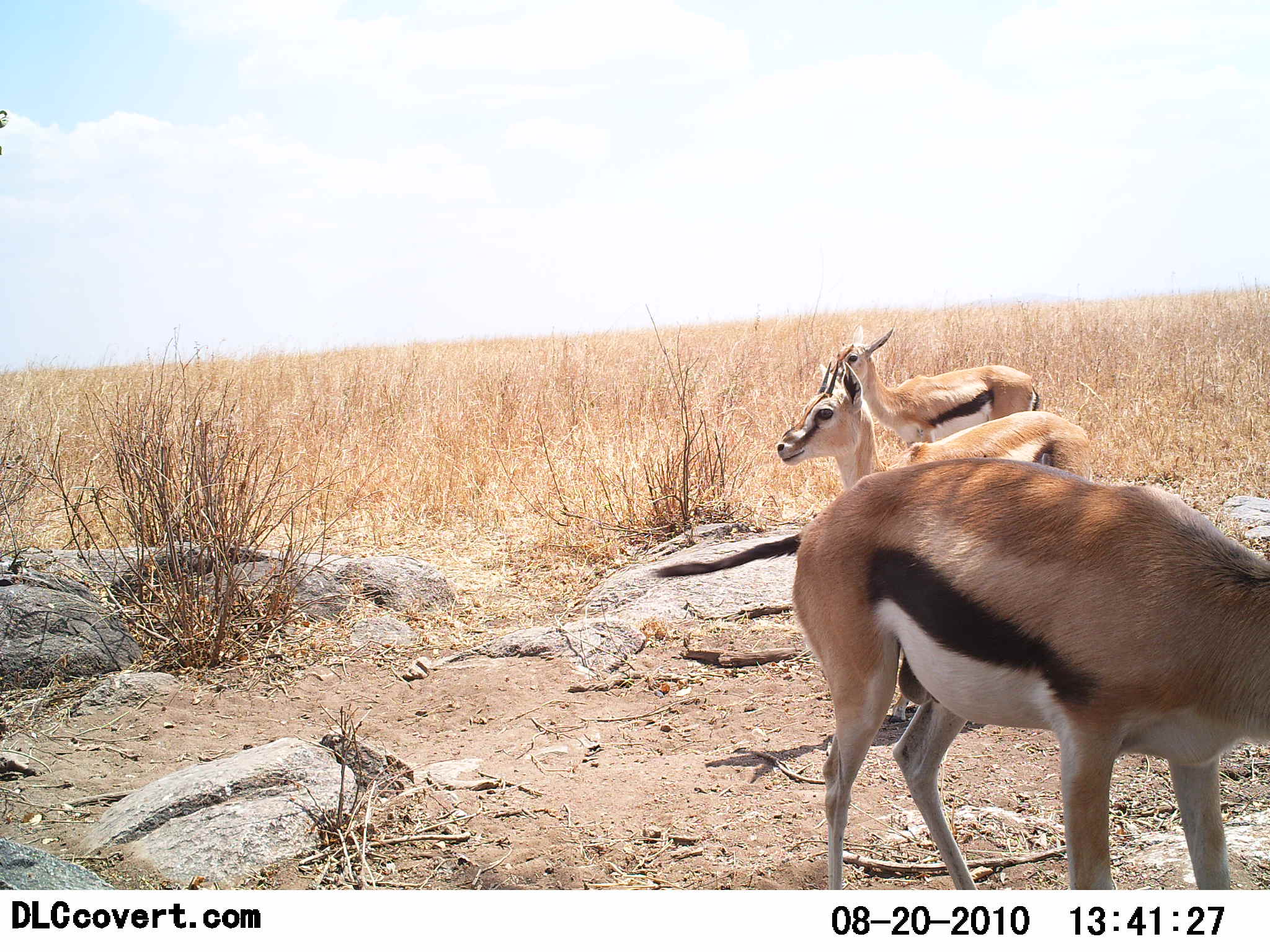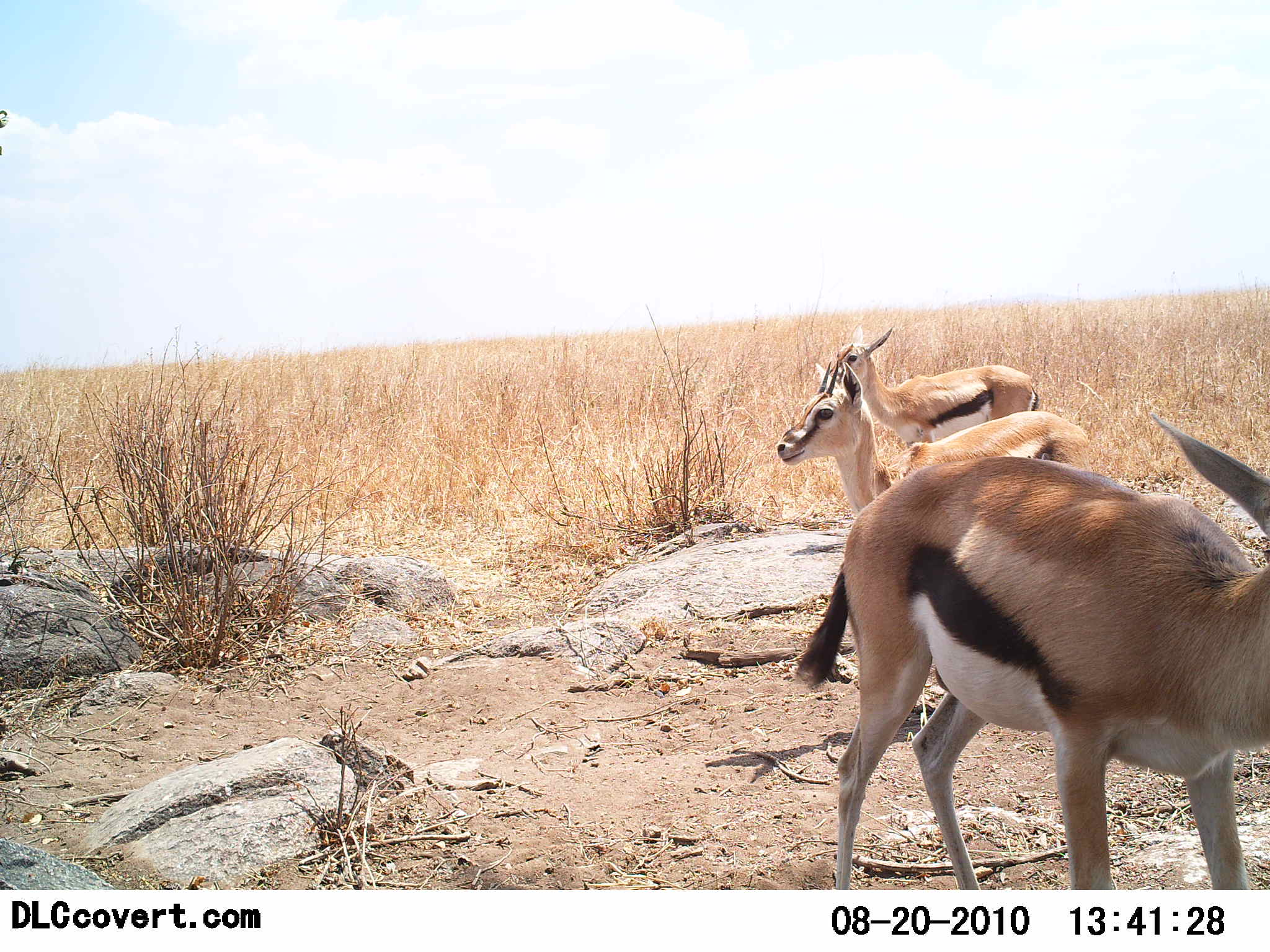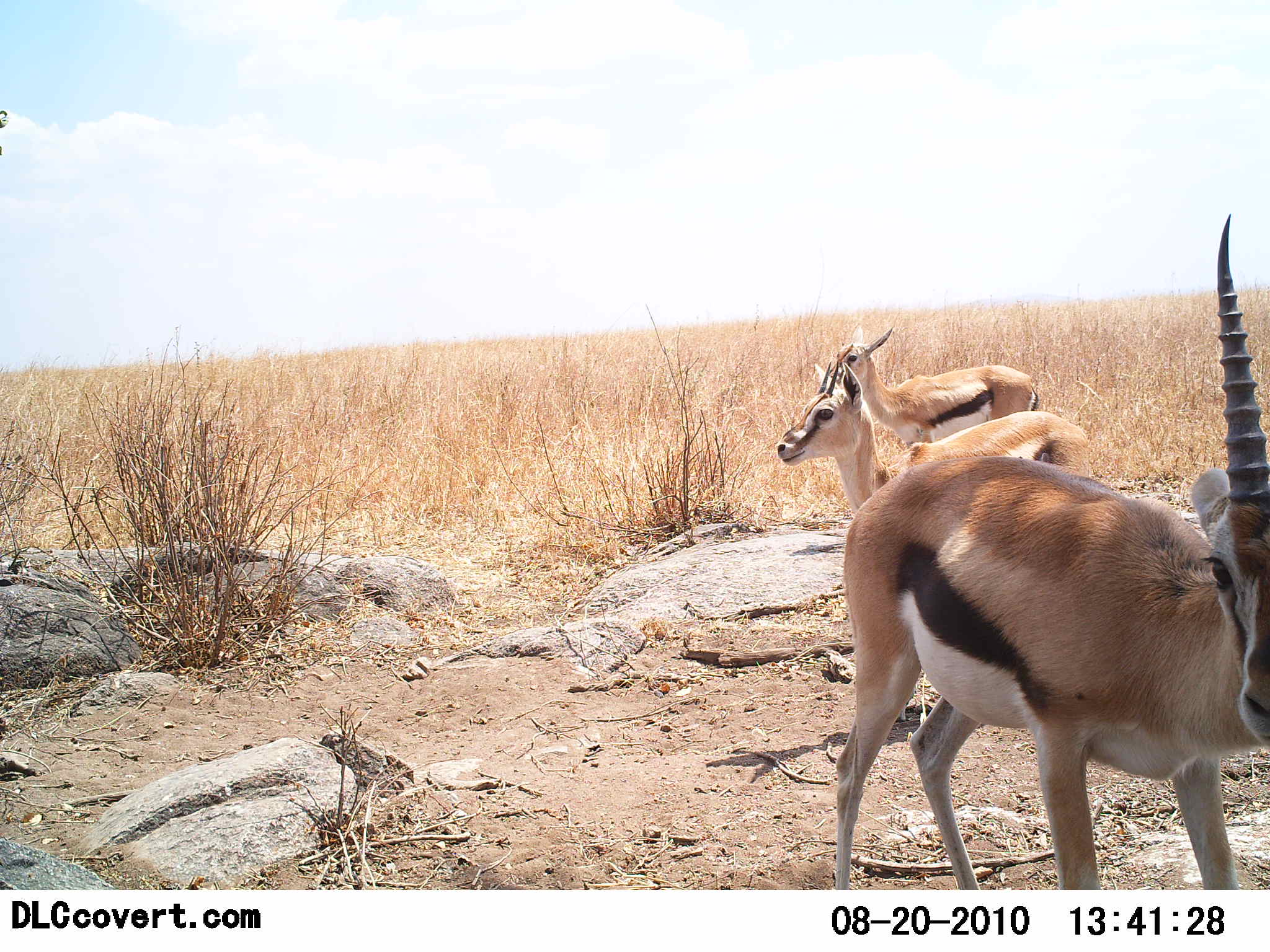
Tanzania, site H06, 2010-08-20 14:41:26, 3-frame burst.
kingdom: Animalia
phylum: Chordata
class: Mammalia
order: Artiodactyla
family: Bovidae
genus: Eudorcas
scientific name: Eudorcas thomsonii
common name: thomson's gazelle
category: gazellethomsons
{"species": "gazellethomsons (thomson's gazelle) (Eudorcas thomsonii)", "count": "3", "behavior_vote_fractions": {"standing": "100%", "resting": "0%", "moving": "0%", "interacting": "0%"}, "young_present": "0%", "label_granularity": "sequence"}